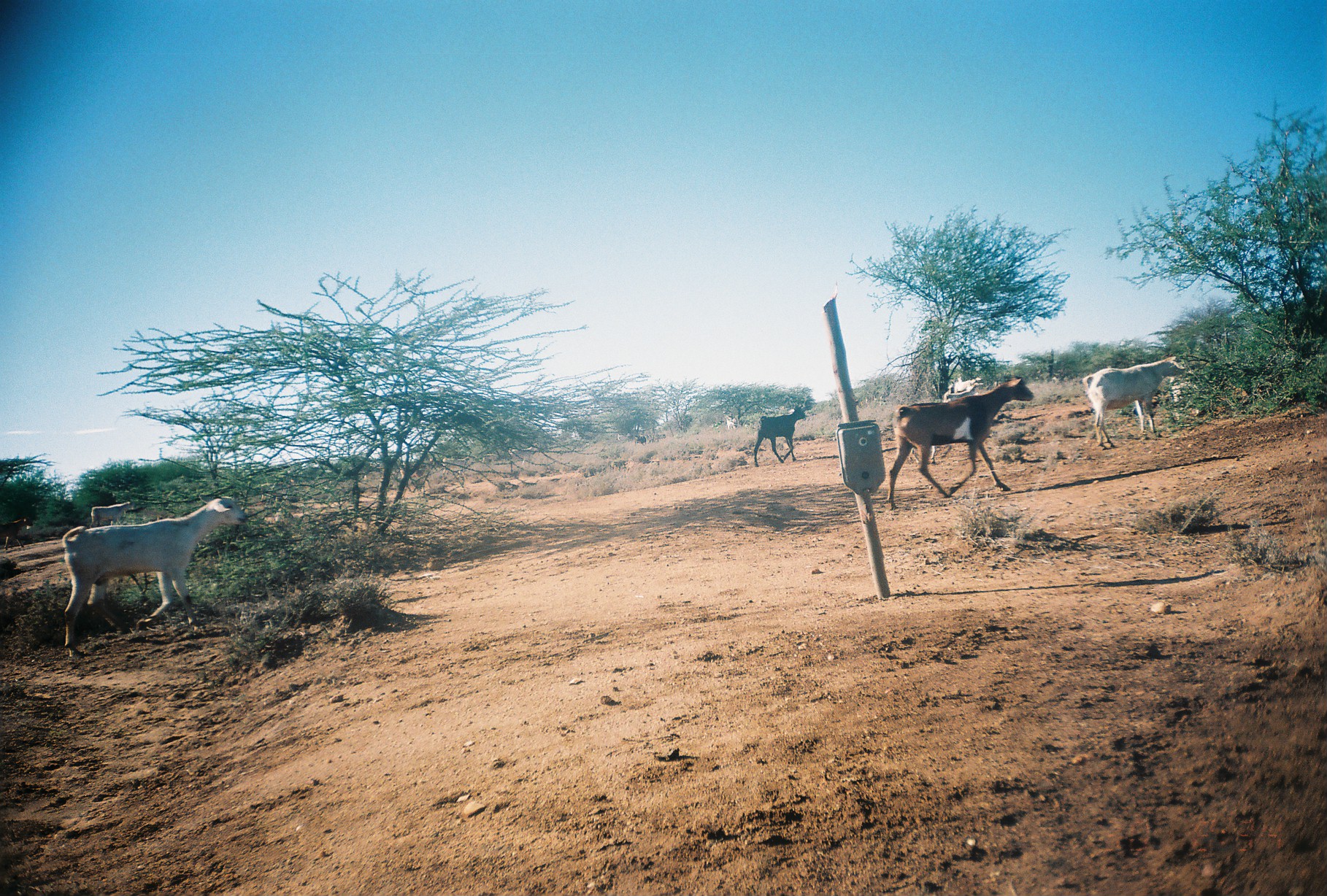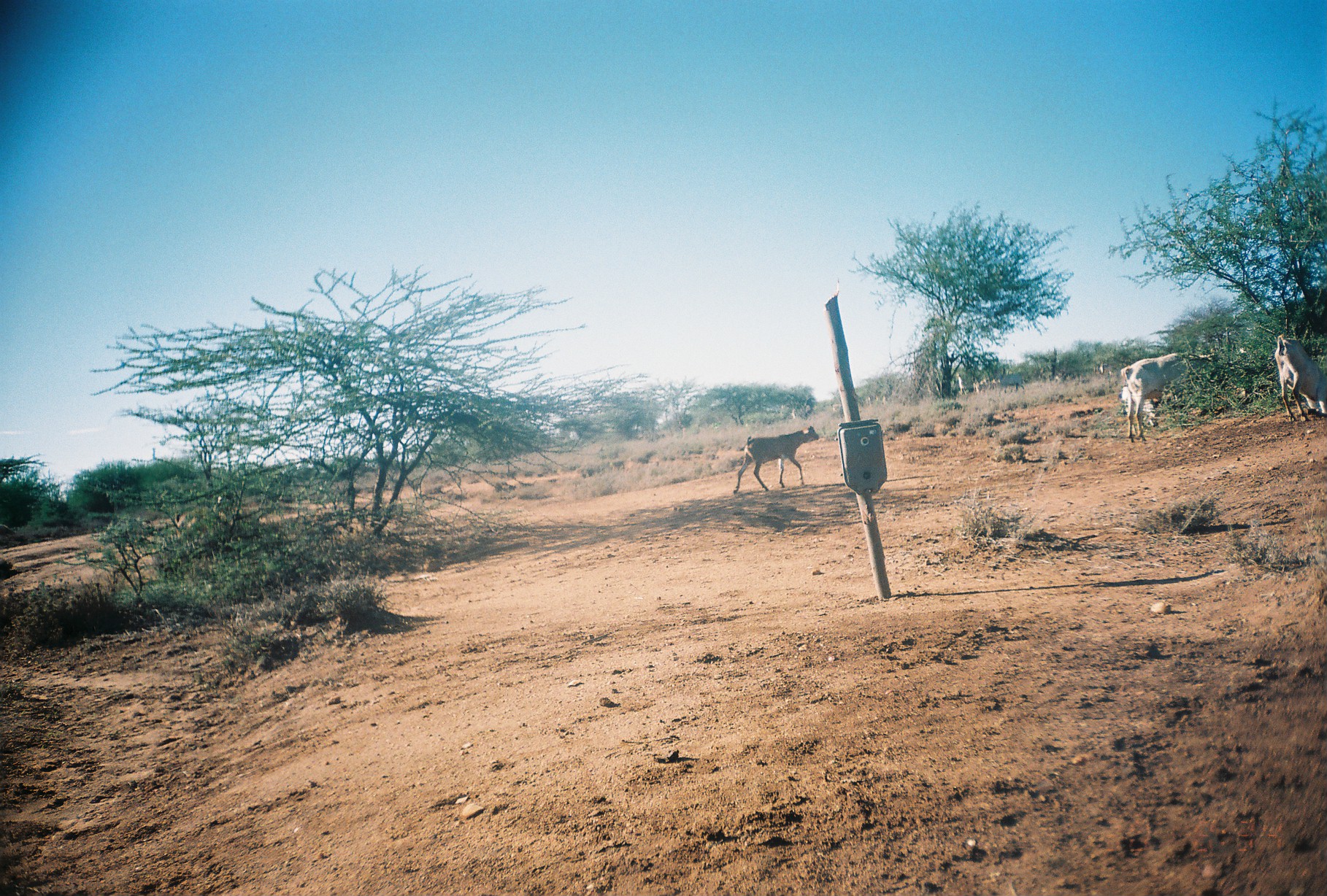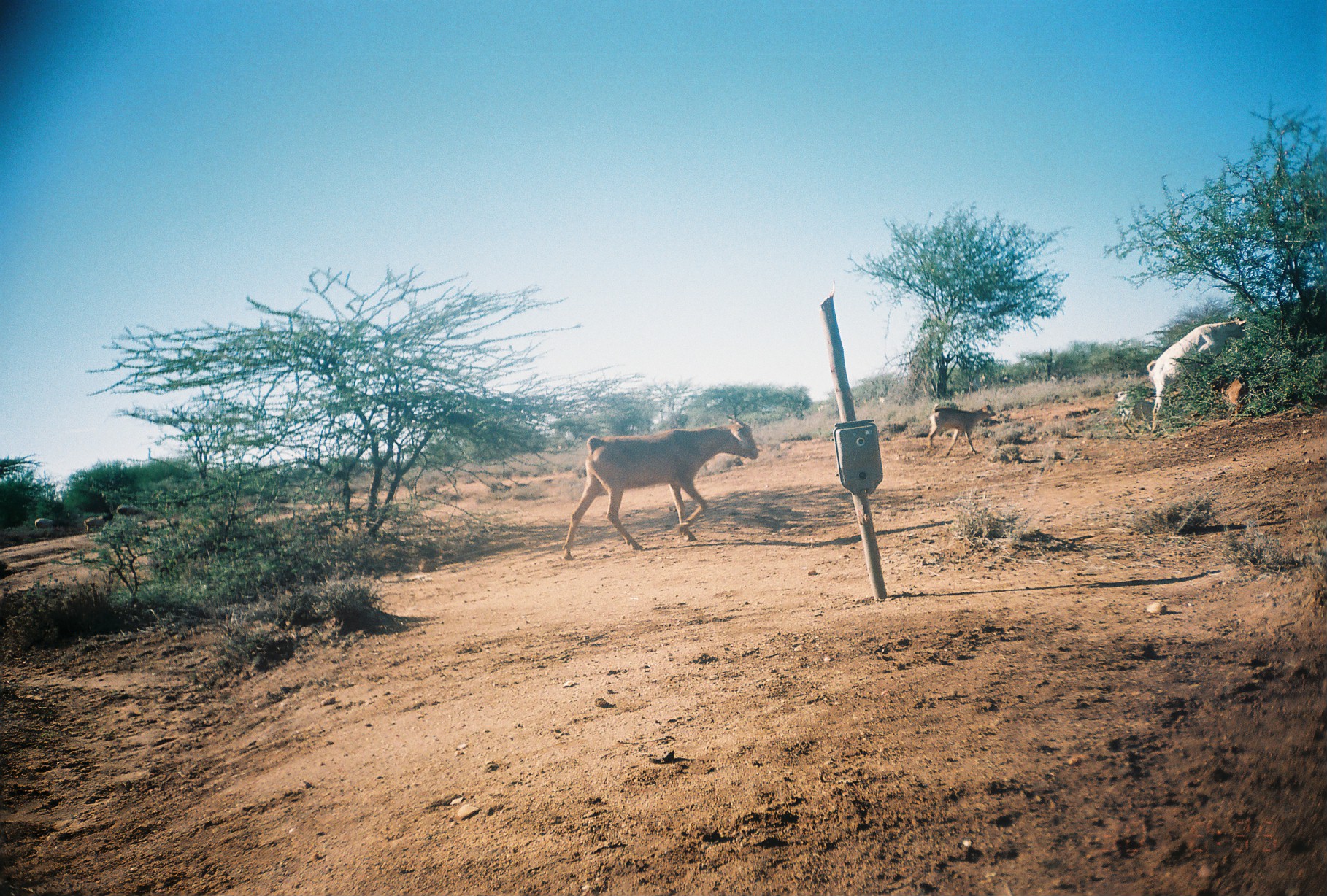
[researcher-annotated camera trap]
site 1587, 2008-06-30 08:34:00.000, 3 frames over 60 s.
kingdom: Animalia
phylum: Chordata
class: Mammalia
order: Artiodactyla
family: Bovidae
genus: Capra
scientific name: Capra aegagrus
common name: wild goat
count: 5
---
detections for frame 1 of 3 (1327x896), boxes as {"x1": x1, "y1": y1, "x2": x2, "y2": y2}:
capra aegagrus: {"x1": 61, "y1": 492, "x2": 248, "y2": 659}; {"x1": 886, "y1": 376, "x2": 1035, "y2": 511}; {"x1": 1081, "y1": 355, "x2": 1187, "y2": 448}; {"x1": 752, "y1": 407, "x2": 807, "y2": 467}; {"x1": 723, "y1": 415, "x2": 738, "y2": 429}; {"x1": 635, "y1": 434, "x2": 644, "y2": 444}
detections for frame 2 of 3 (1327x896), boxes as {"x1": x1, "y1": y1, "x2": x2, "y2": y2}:
capra aegagrus: {"x1": 1121, "y1": 352, "x2": 1205, "y2": 442}; {"x1": 733, "y1": 425, "x2": 821, "y2": 494}; {"x1": 1273, "y1": 330, "x2": 1324, "y2": 422}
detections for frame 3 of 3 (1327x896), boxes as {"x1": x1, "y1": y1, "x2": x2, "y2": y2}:
capra aegagrus: {"x1": 561, "y1": 414, "x2": 758, "y2": 560}; {"x1": 1145, "y1": 314, "x2": 1248, "y2": 433}; {"x1": 924, "y1": 401, "x2": 996, "y2": 457}; {"x1": 1113, "y1": 390, "x2": 1156, "y2": 433}